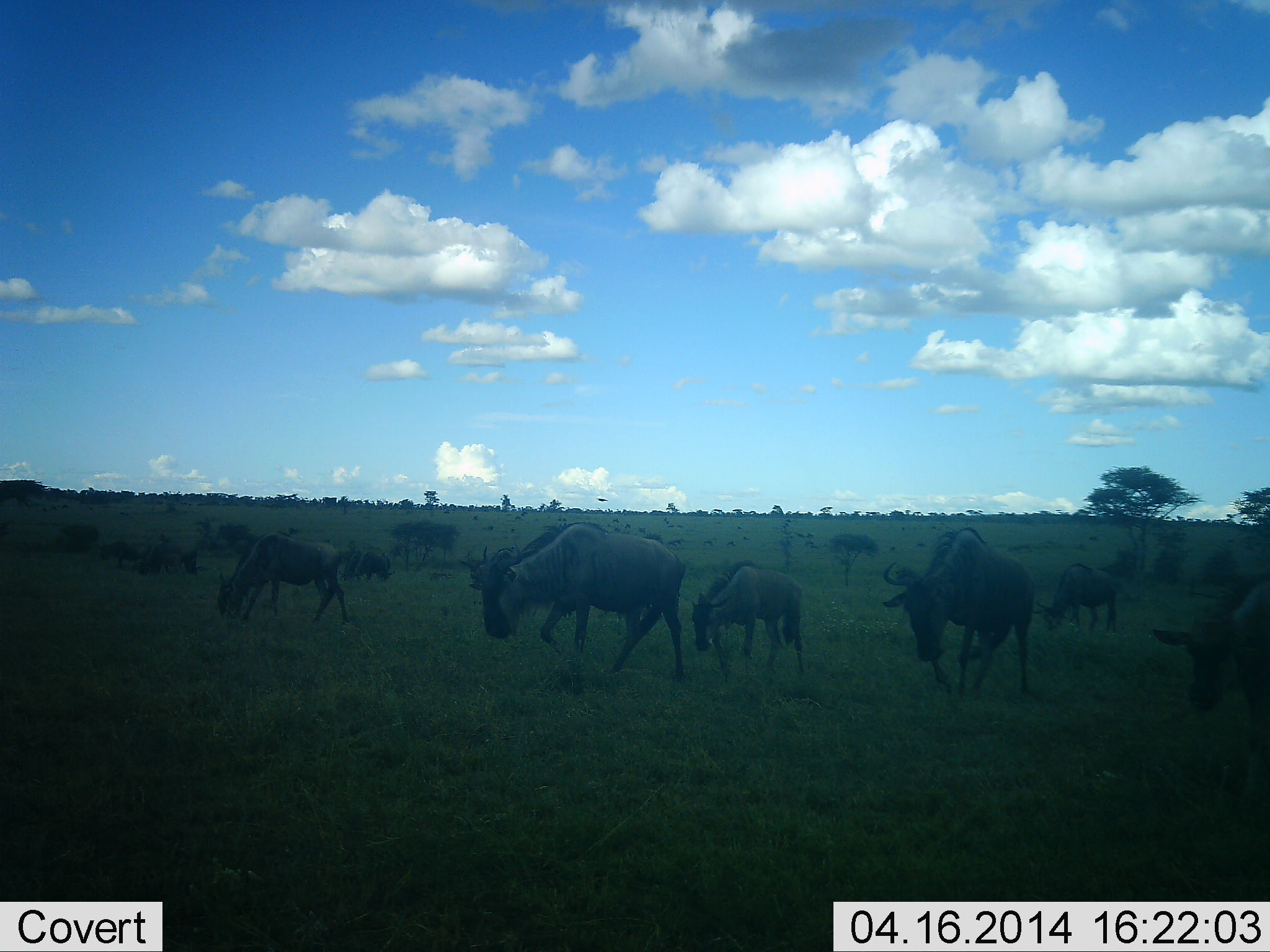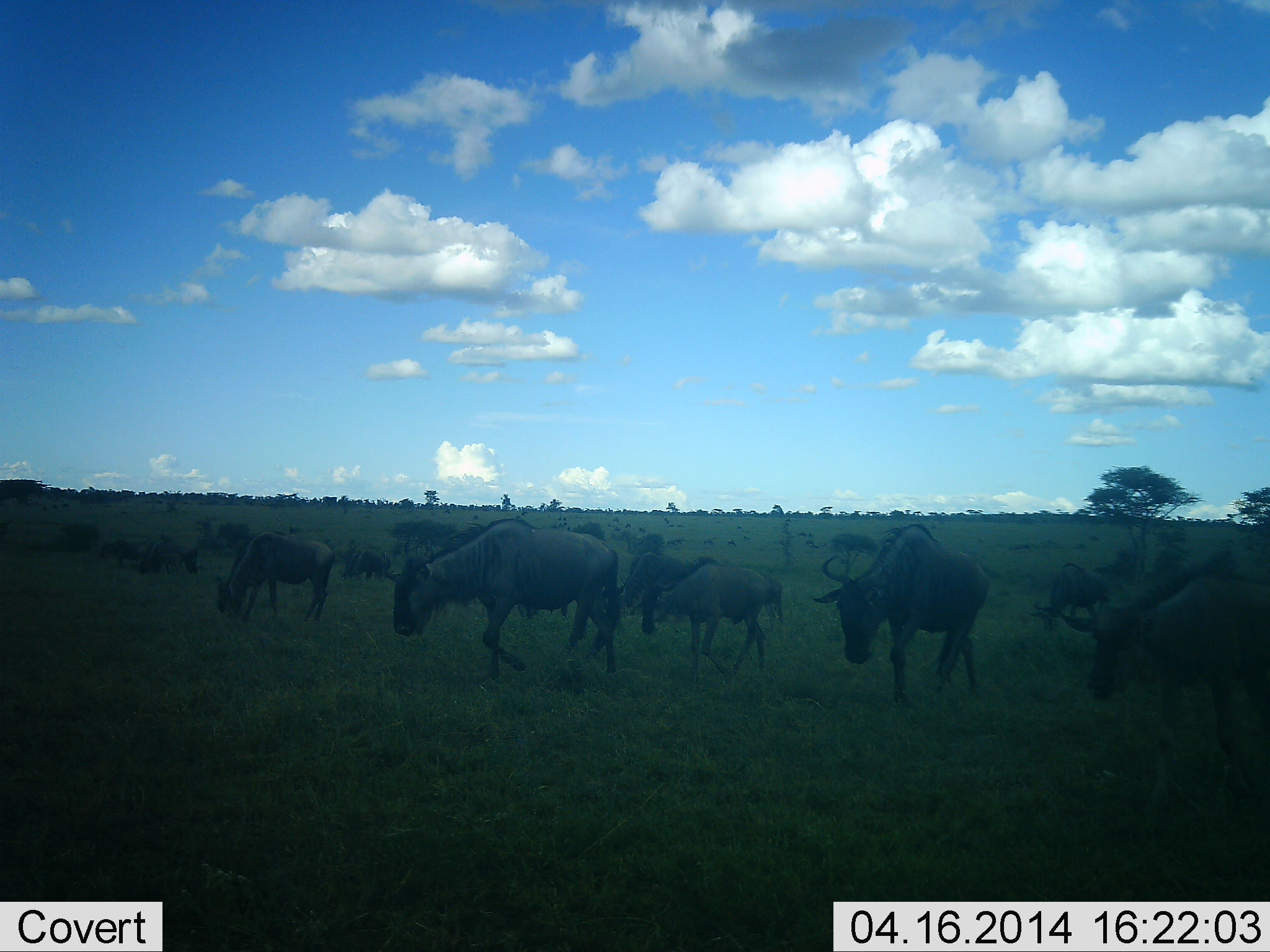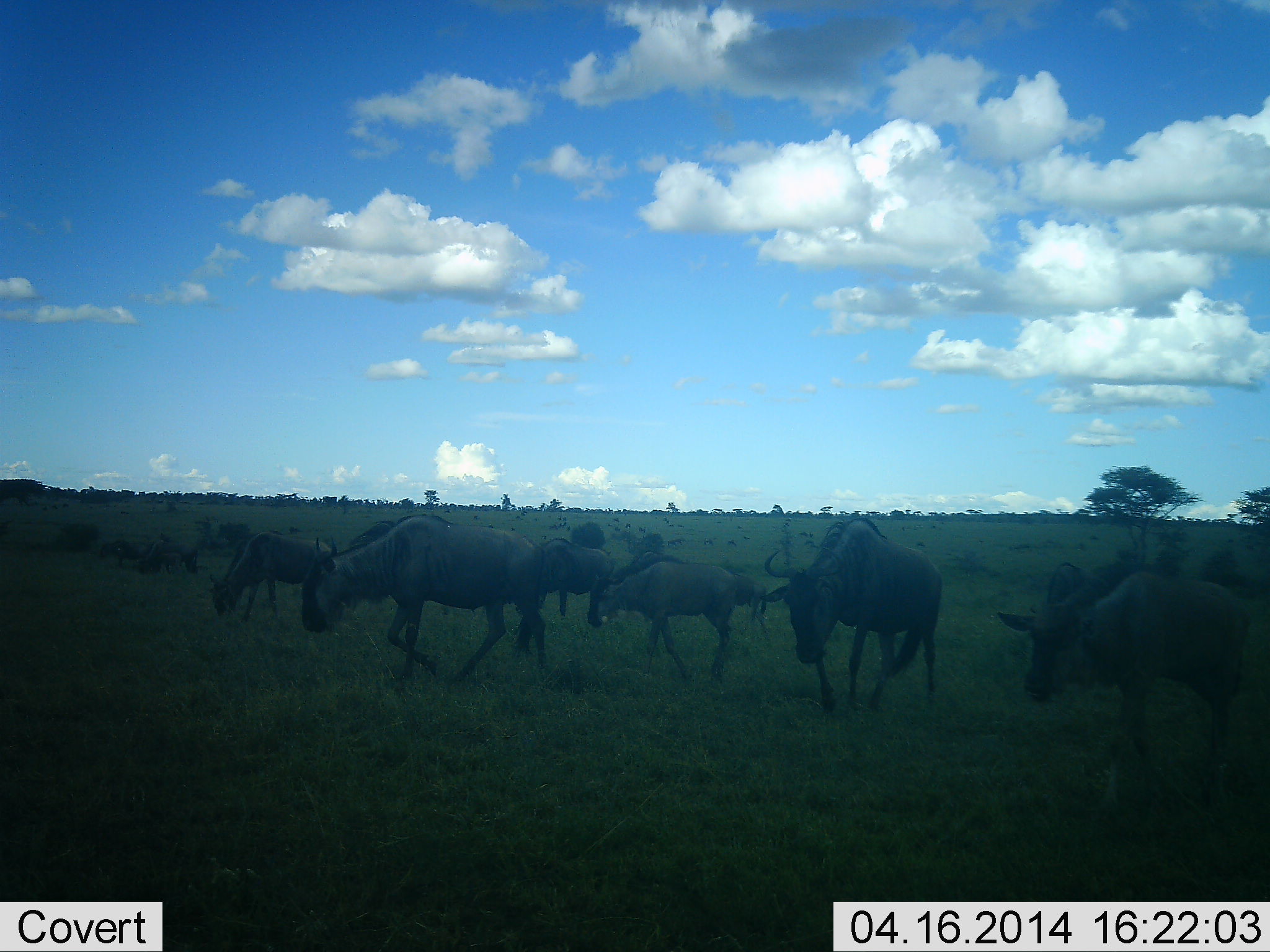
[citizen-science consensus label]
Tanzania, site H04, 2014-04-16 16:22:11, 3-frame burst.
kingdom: Animalia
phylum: Chordata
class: Mammalia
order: Artiodactyla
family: Bovidae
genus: Connochaetes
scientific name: Connochaetes taurinus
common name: blue wildebeest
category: wildebeest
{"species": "wildebeest (blue wildebeest) (Connochaetes taurinus)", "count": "11-50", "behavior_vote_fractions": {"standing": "9%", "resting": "4%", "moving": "87%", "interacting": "4%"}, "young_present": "17%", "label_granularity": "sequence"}